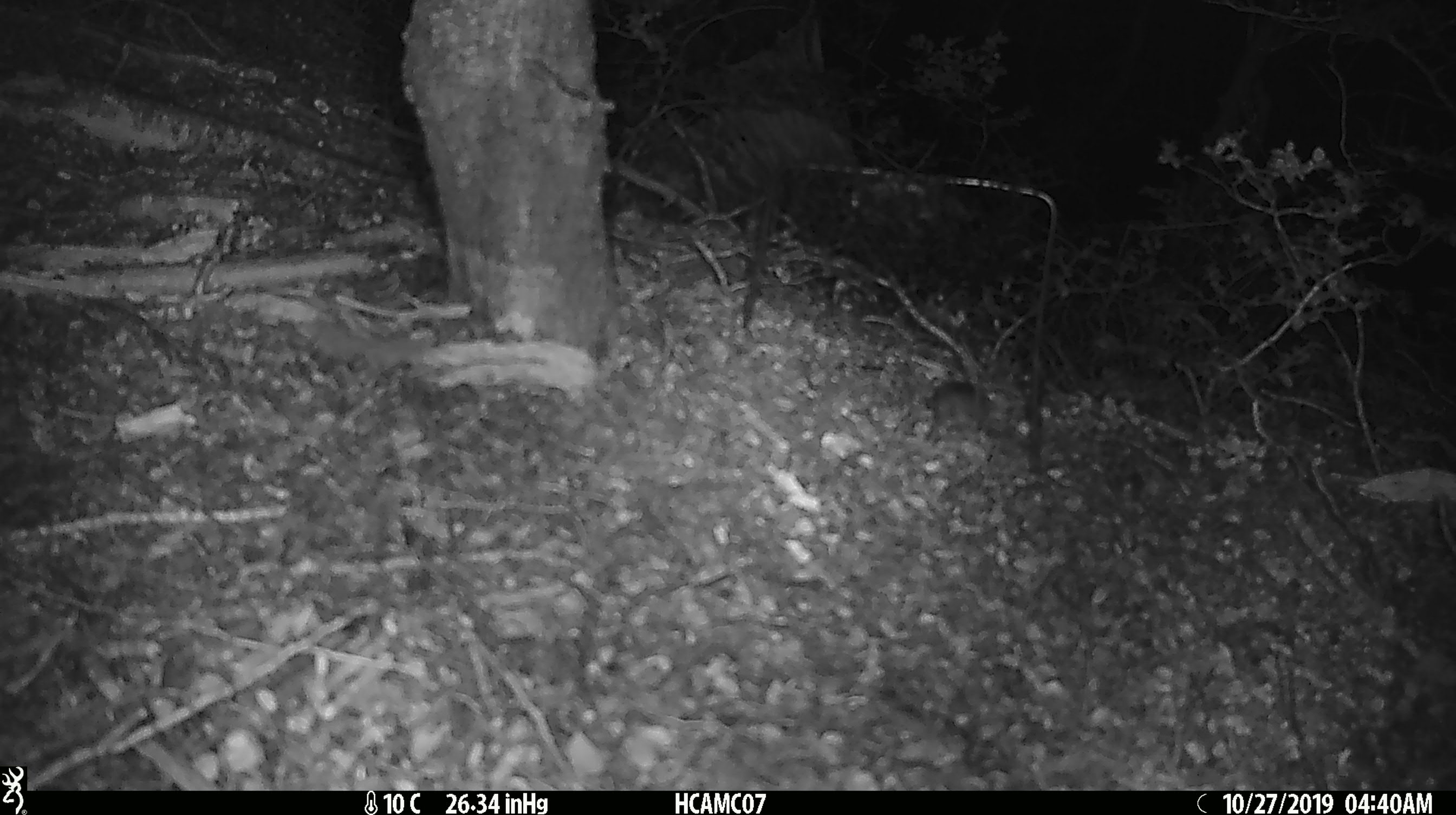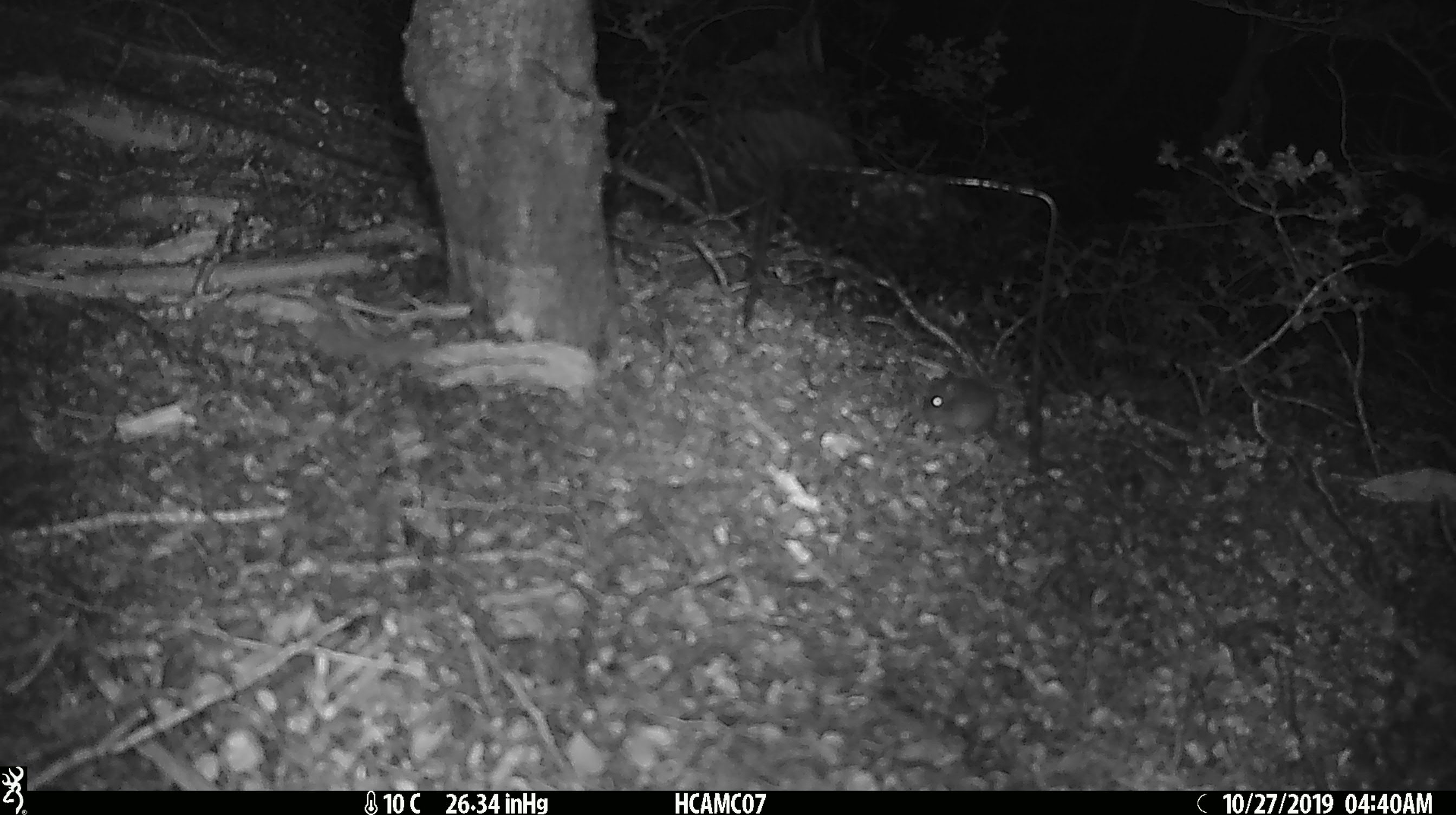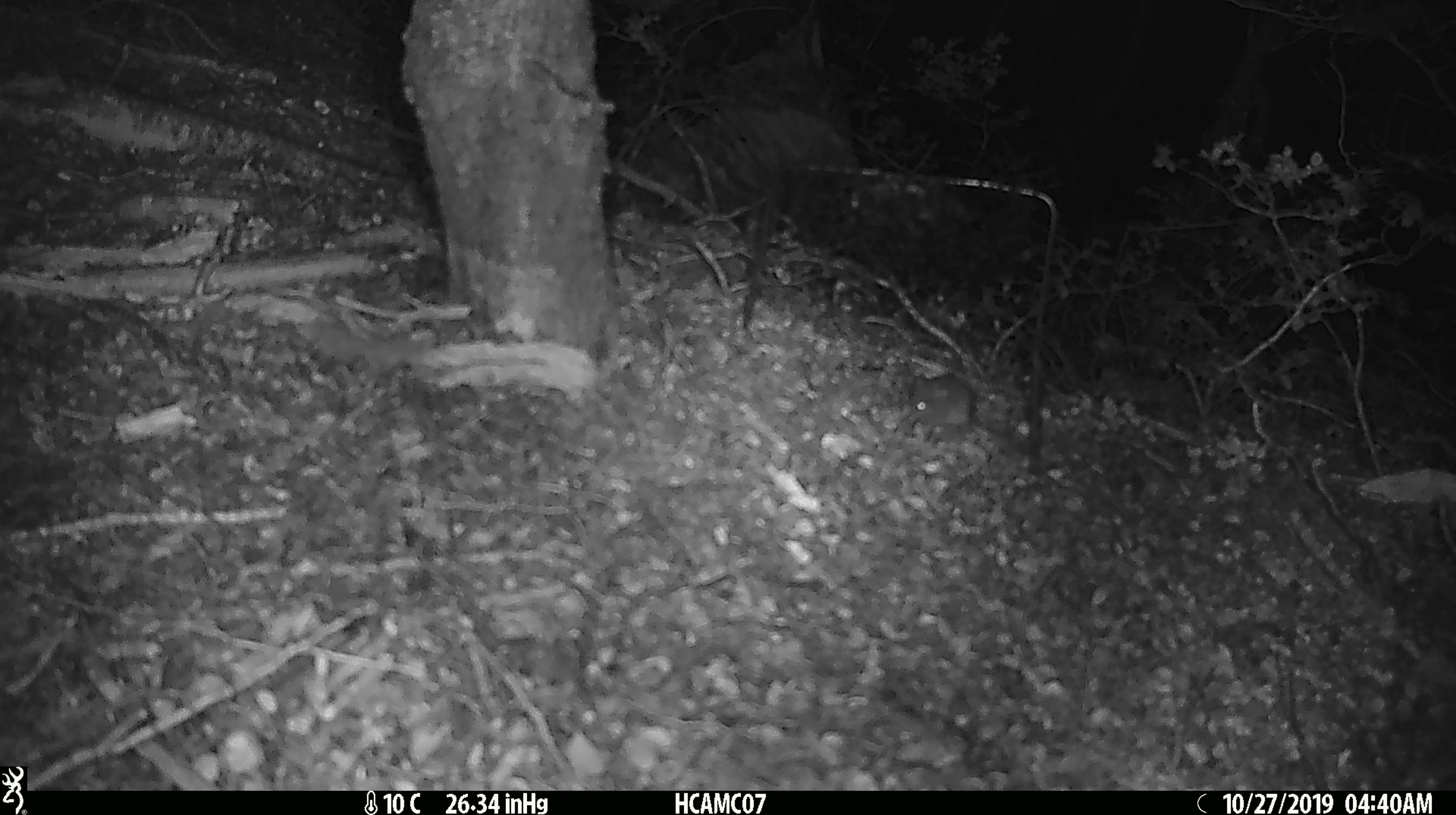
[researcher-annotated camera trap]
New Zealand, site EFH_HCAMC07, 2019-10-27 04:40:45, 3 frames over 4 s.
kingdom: Animalia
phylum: Chordata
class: Mammalia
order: Rodentia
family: Muridae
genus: Mus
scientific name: Mus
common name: mouse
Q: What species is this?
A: Mouse (Mus).